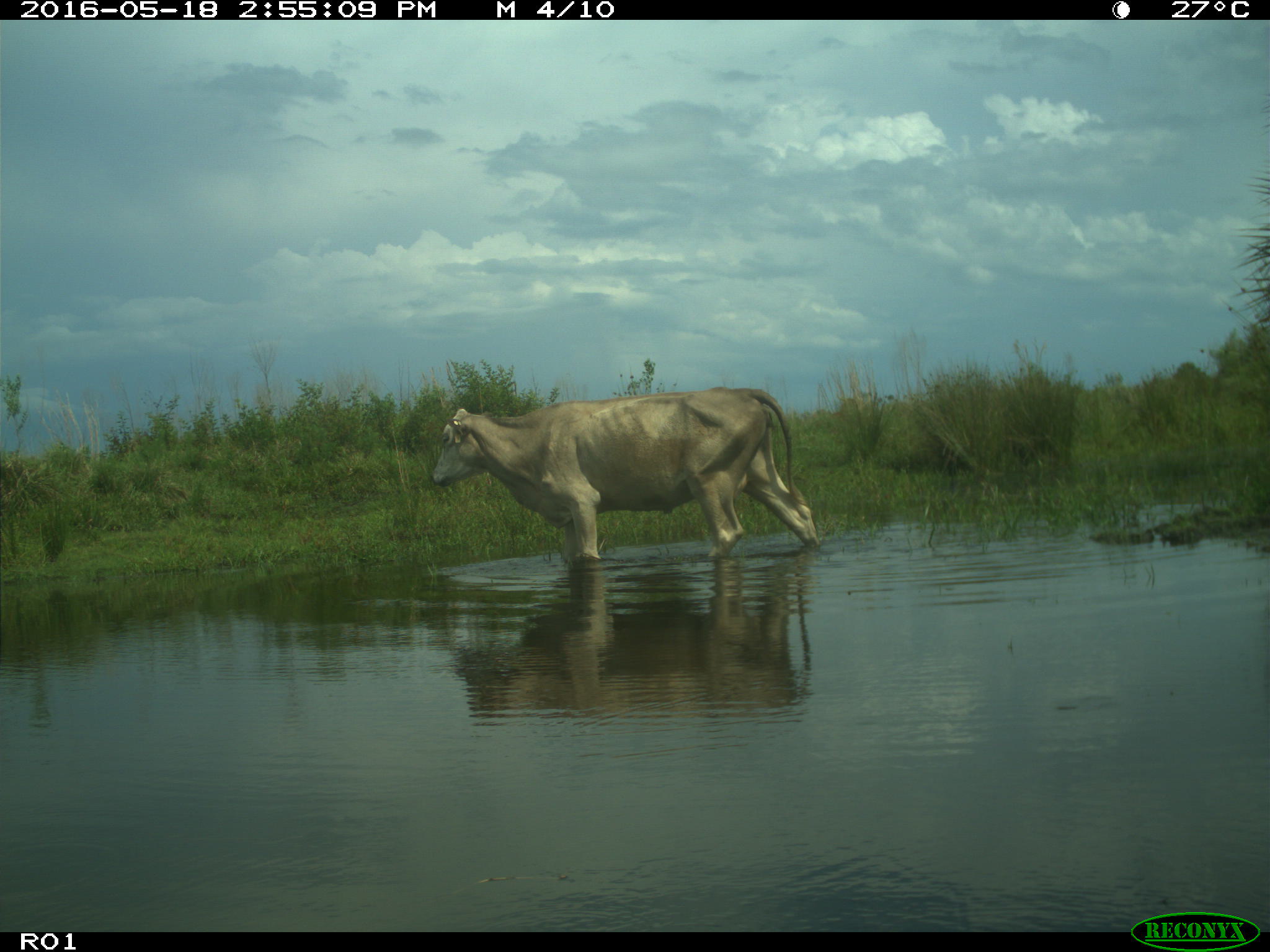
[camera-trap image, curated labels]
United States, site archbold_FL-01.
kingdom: Animalia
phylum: Chordata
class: Mammalia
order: Artiodactyla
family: Bovidae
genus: Bos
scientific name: Bos taurus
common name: domestic cow